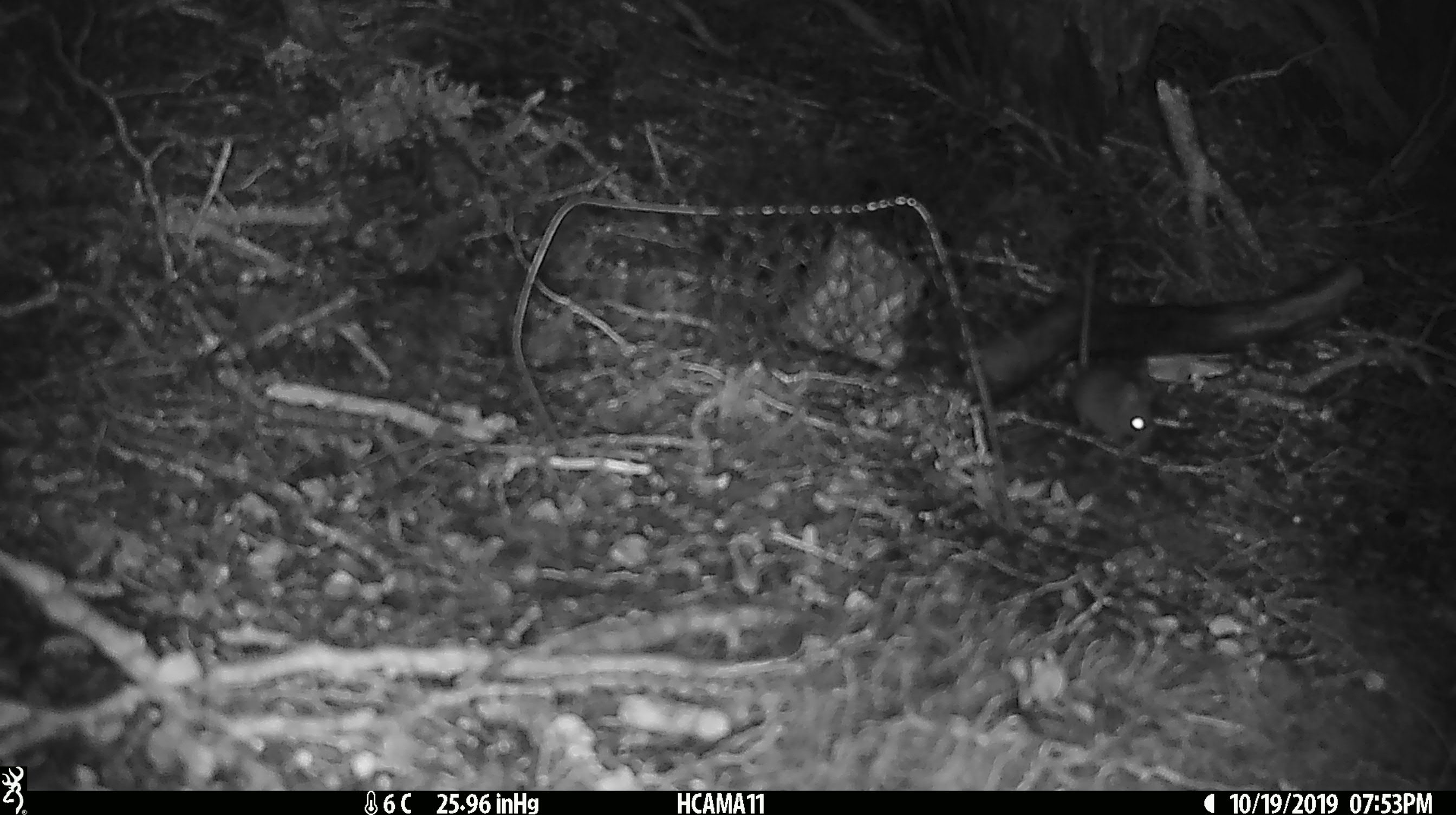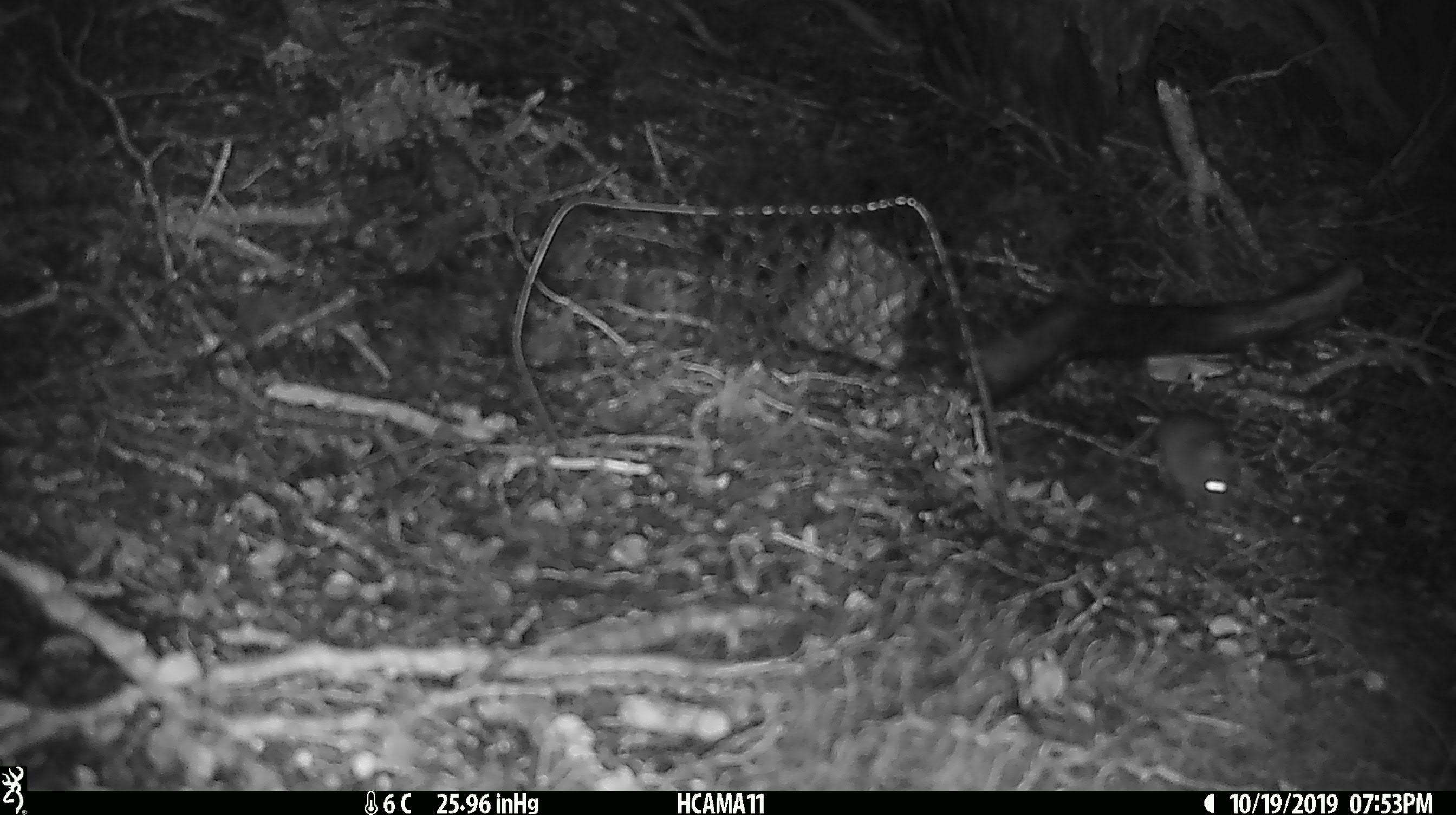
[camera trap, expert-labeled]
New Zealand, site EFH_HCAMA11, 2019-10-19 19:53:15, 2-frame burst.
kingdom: Animalia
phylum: Chordata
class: Mammalia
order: Rodentia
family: Muridae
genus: Mus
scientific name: Mus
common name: mouse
Mouse (Mus).